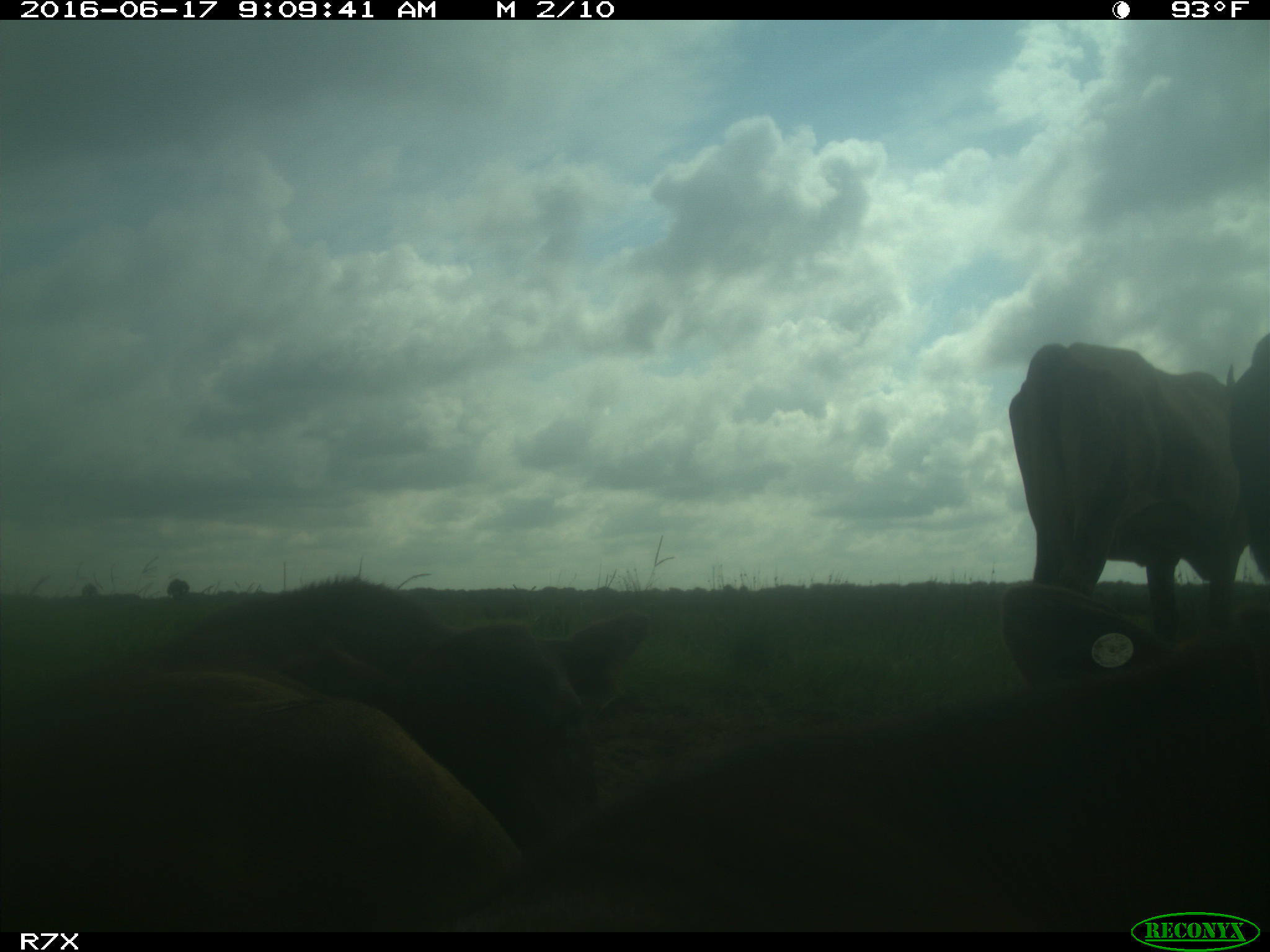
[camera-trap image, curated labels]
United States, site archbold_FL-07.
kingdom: Animalia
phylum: Chordata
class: Mammalia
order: Artiodactyla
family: Bovidae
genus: Bos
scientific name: Bos taurus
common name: domestic cow